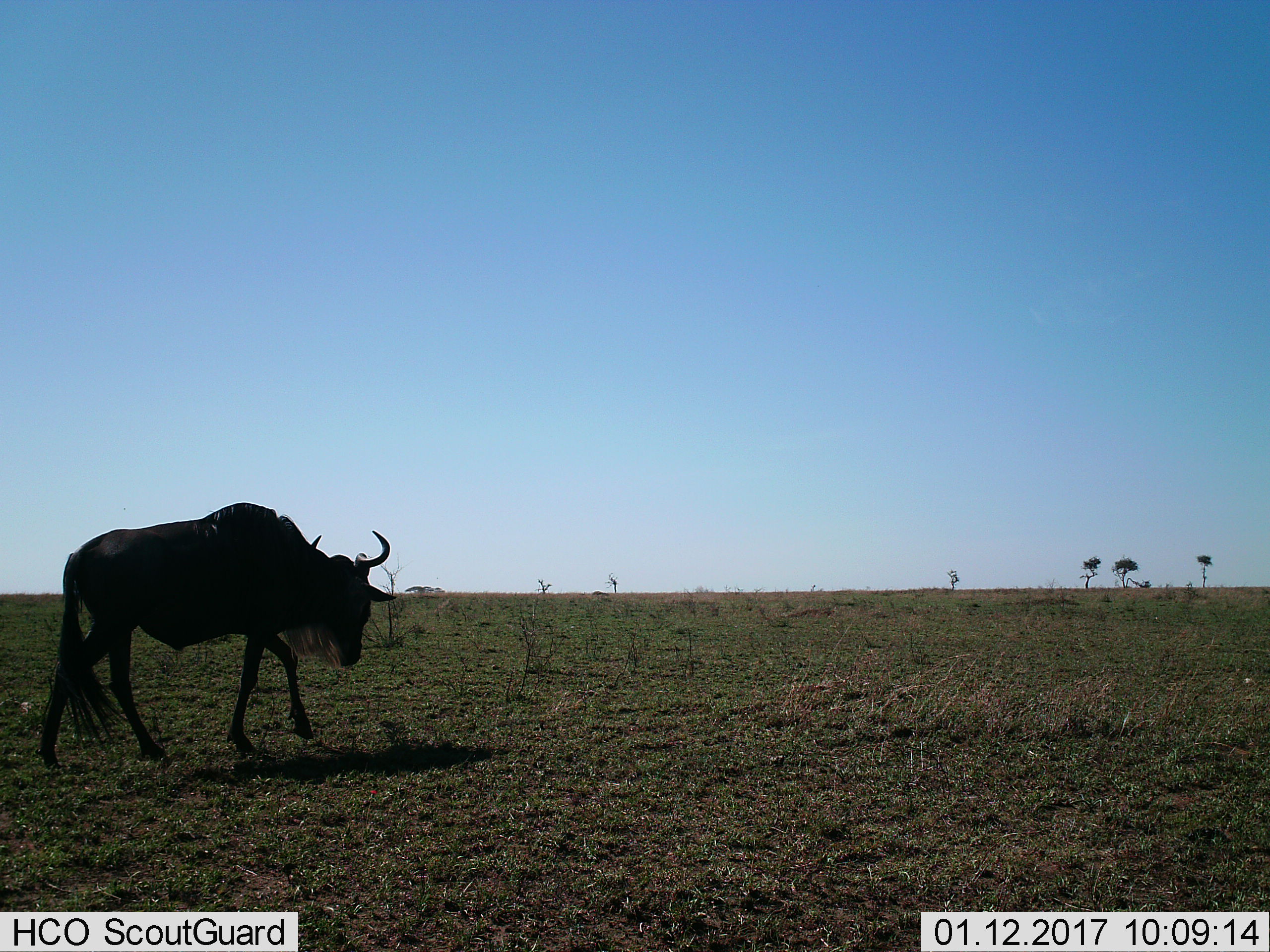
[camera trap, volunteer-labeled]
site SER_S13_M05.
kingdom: Animalia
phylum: Chordata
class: Mammalia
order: Artiodactyla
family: Bovidae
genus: Connochaetes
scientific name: Connochaetes taurinus taurinus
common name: blue wildebeest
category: wildebeestblue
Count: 1.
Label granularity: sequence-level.